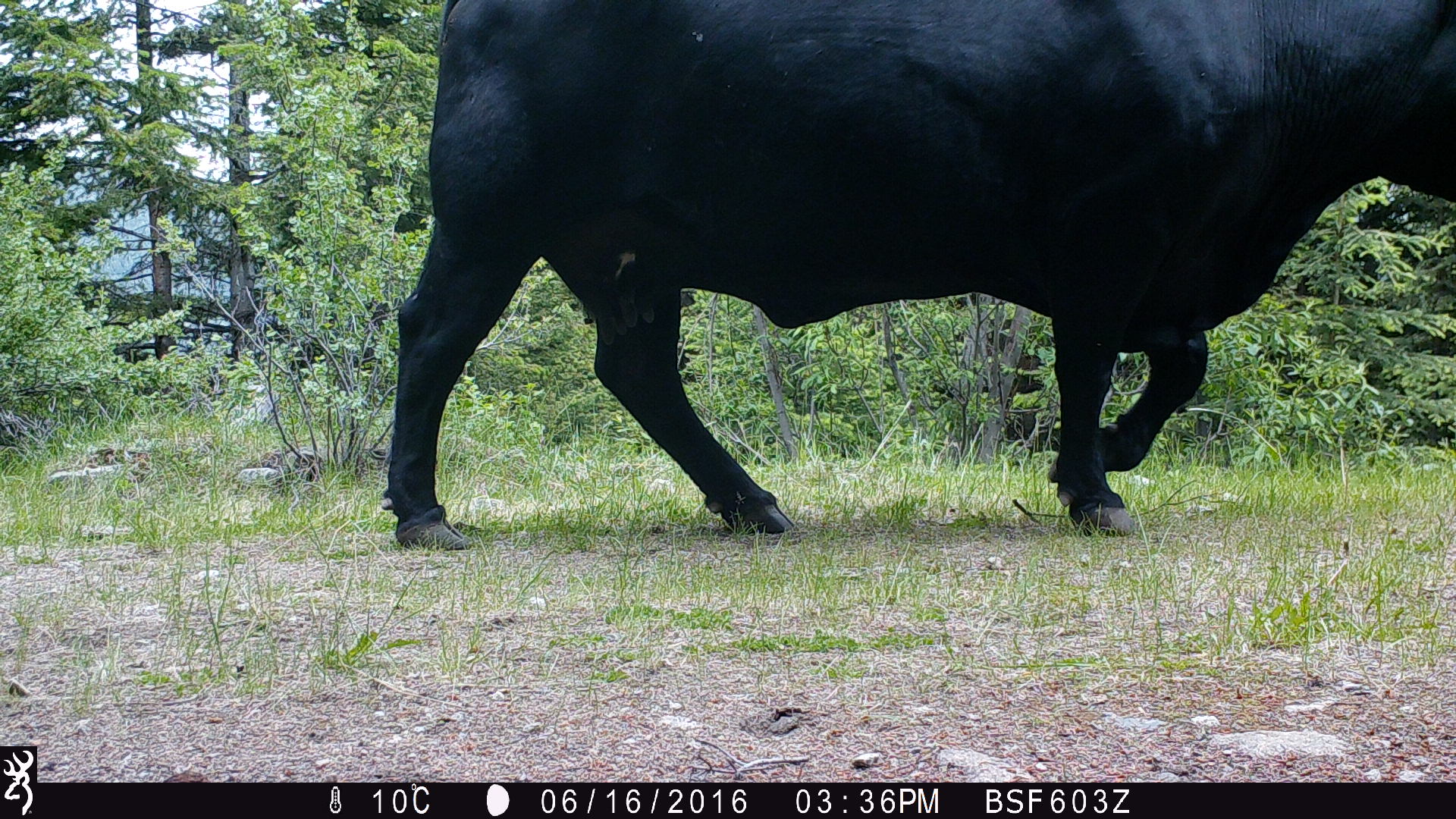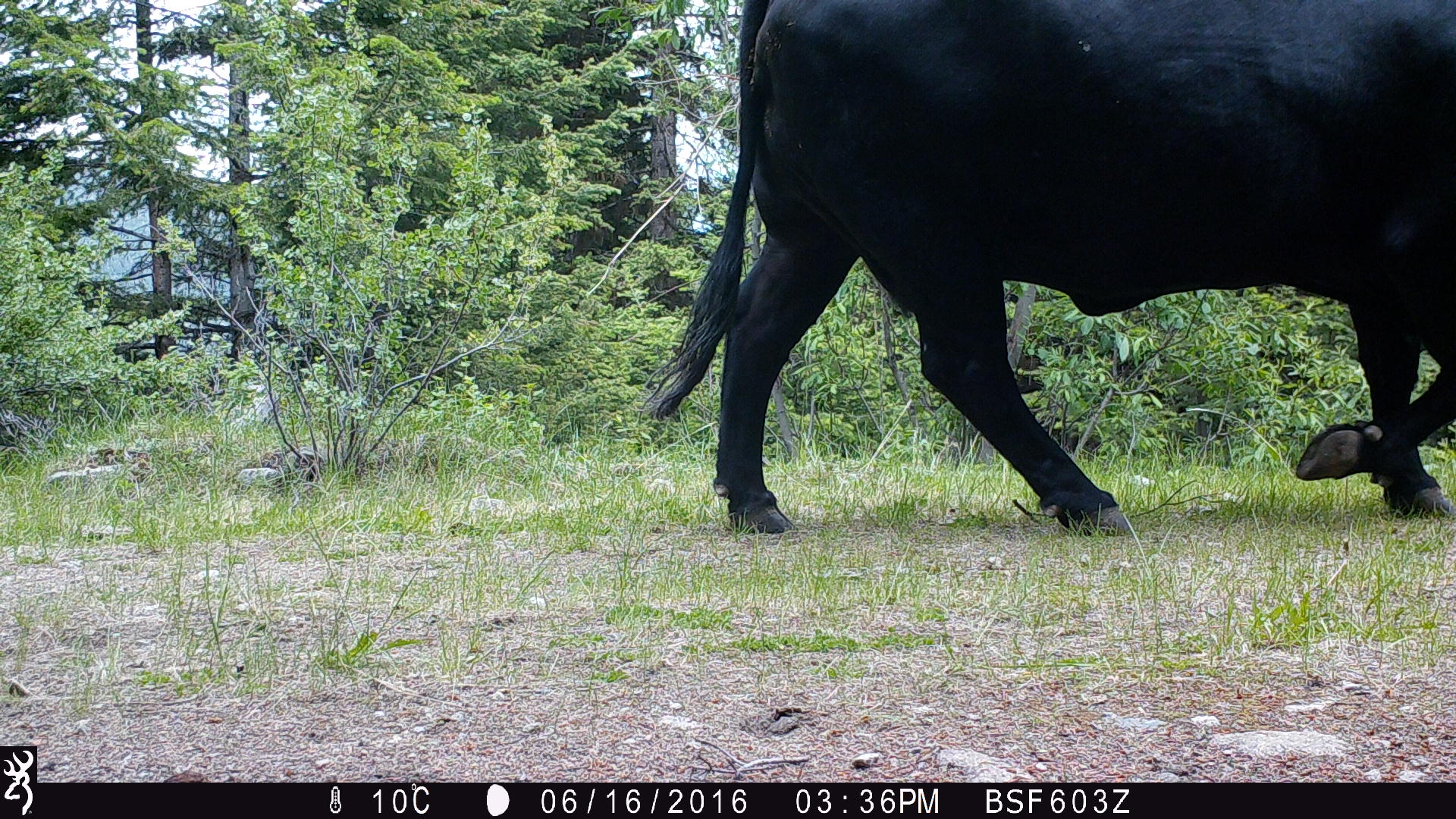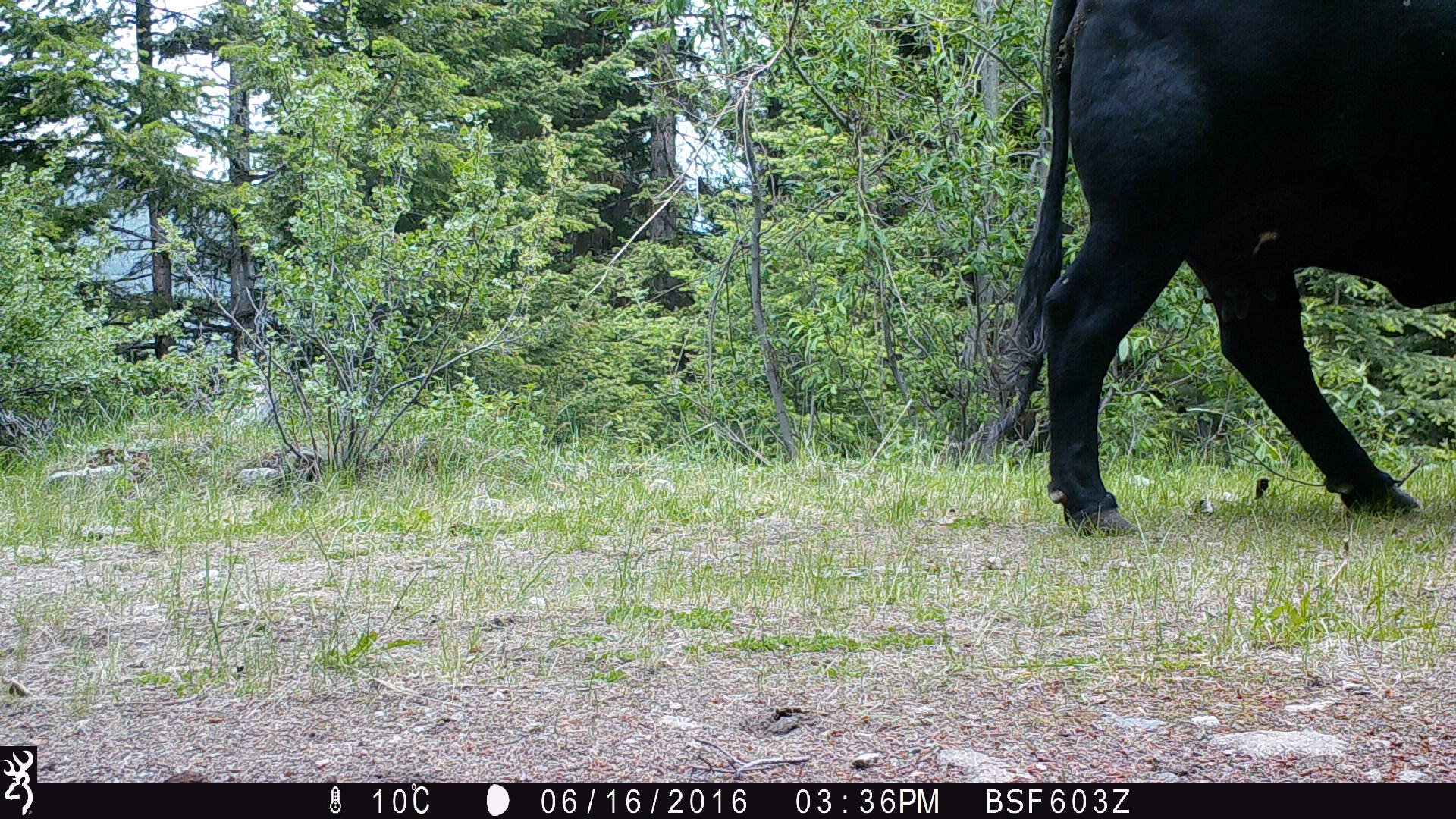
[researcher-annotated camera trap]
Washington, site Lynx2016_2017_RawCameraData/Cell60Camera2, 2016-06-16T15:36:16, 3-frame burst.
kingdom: Animalia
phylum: Chordata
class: Mammalia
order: Artiodactyla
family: Bovidae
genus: Bos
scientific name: Bos taurus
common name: domestic cattle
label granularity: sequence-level